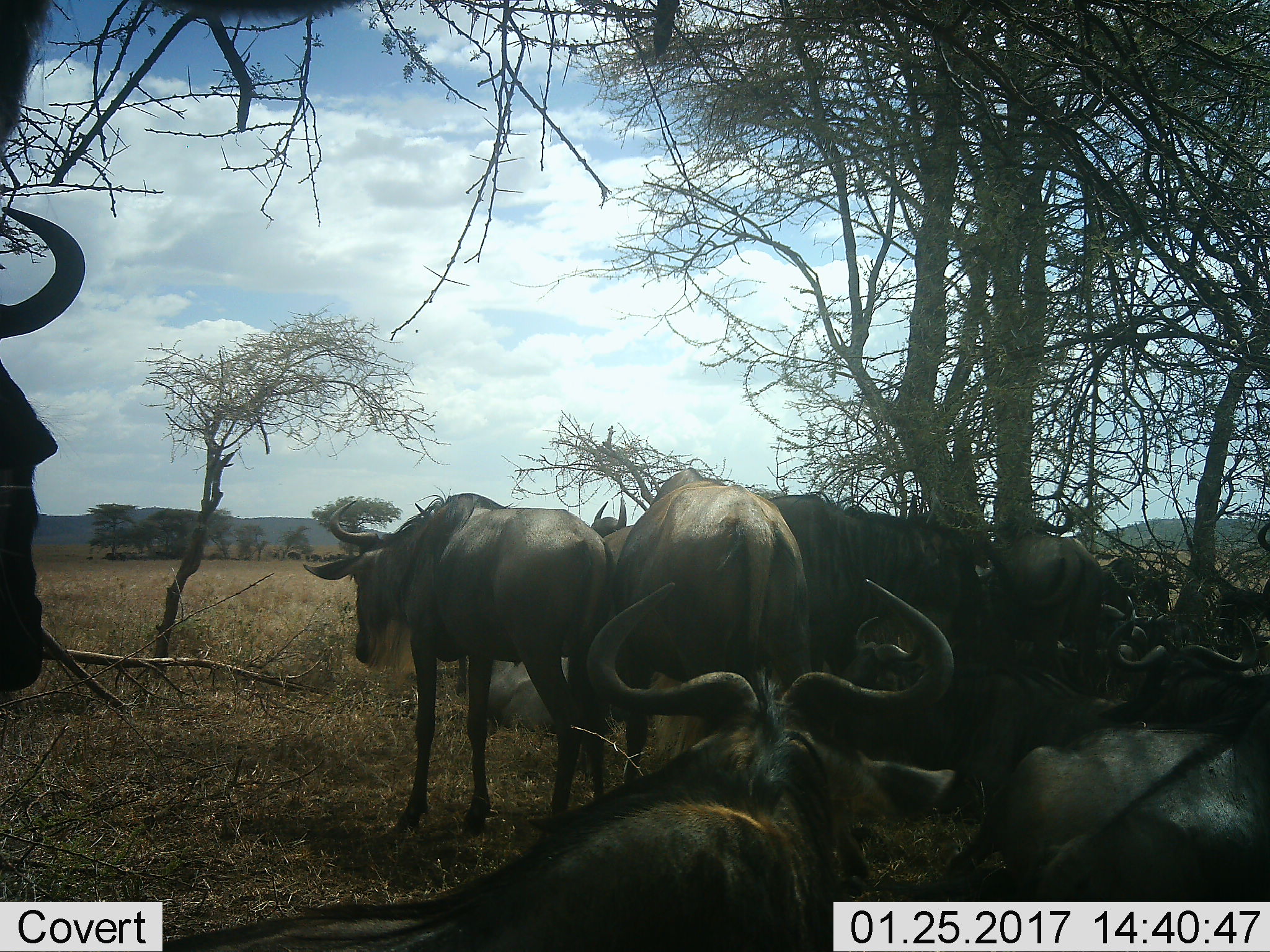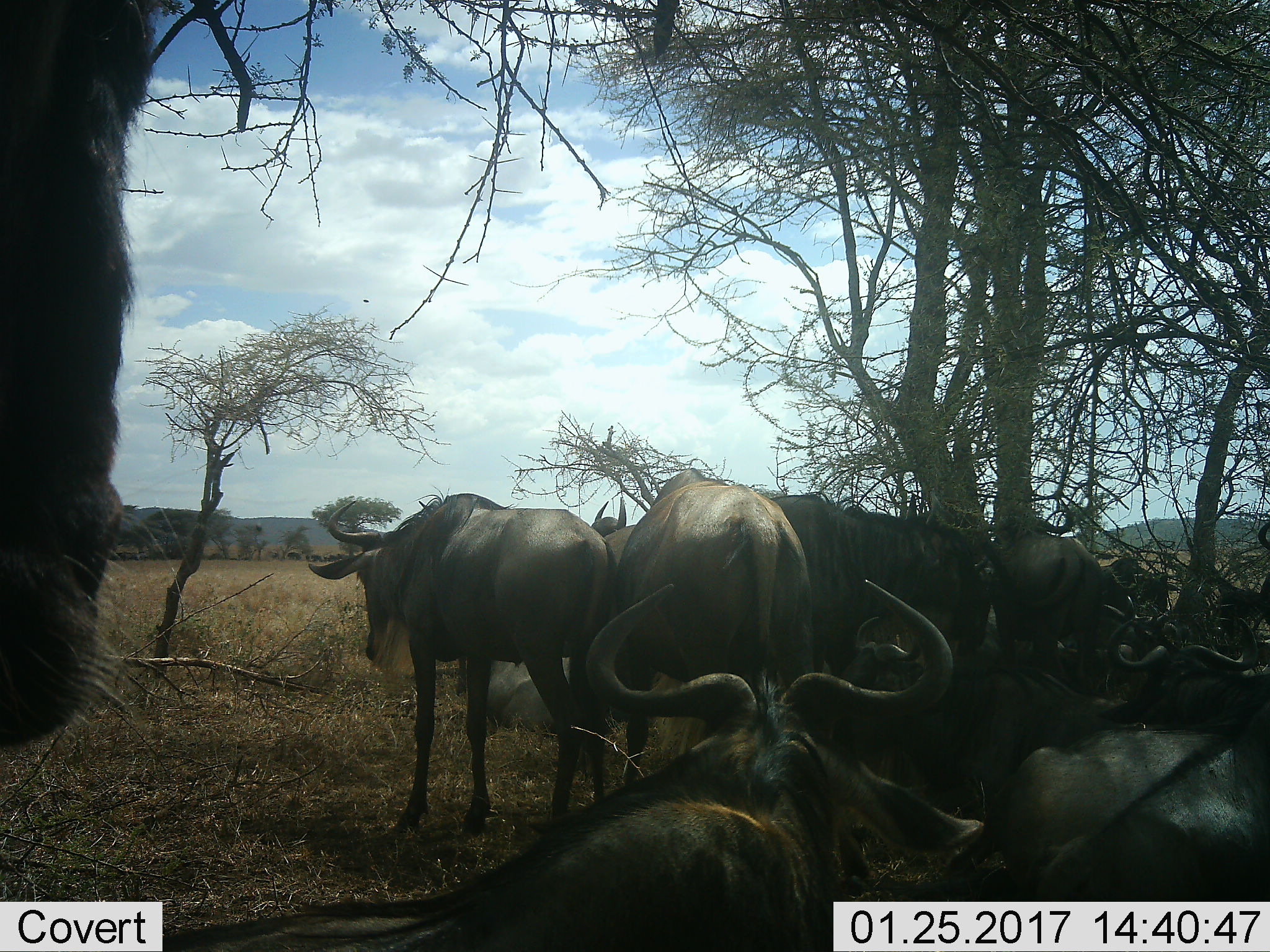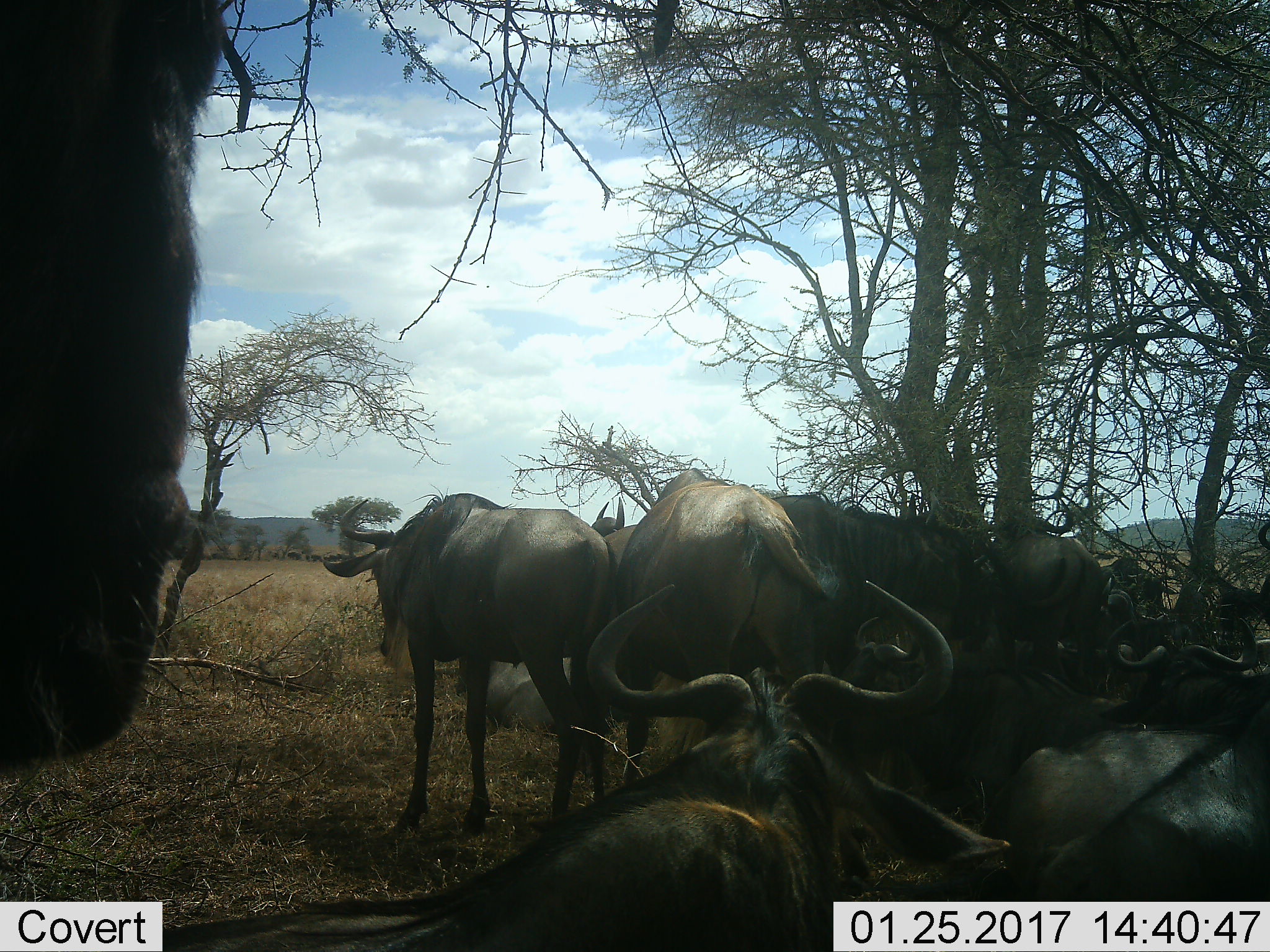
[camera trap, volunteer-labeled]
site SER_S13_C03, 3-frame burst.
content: unidentified animal